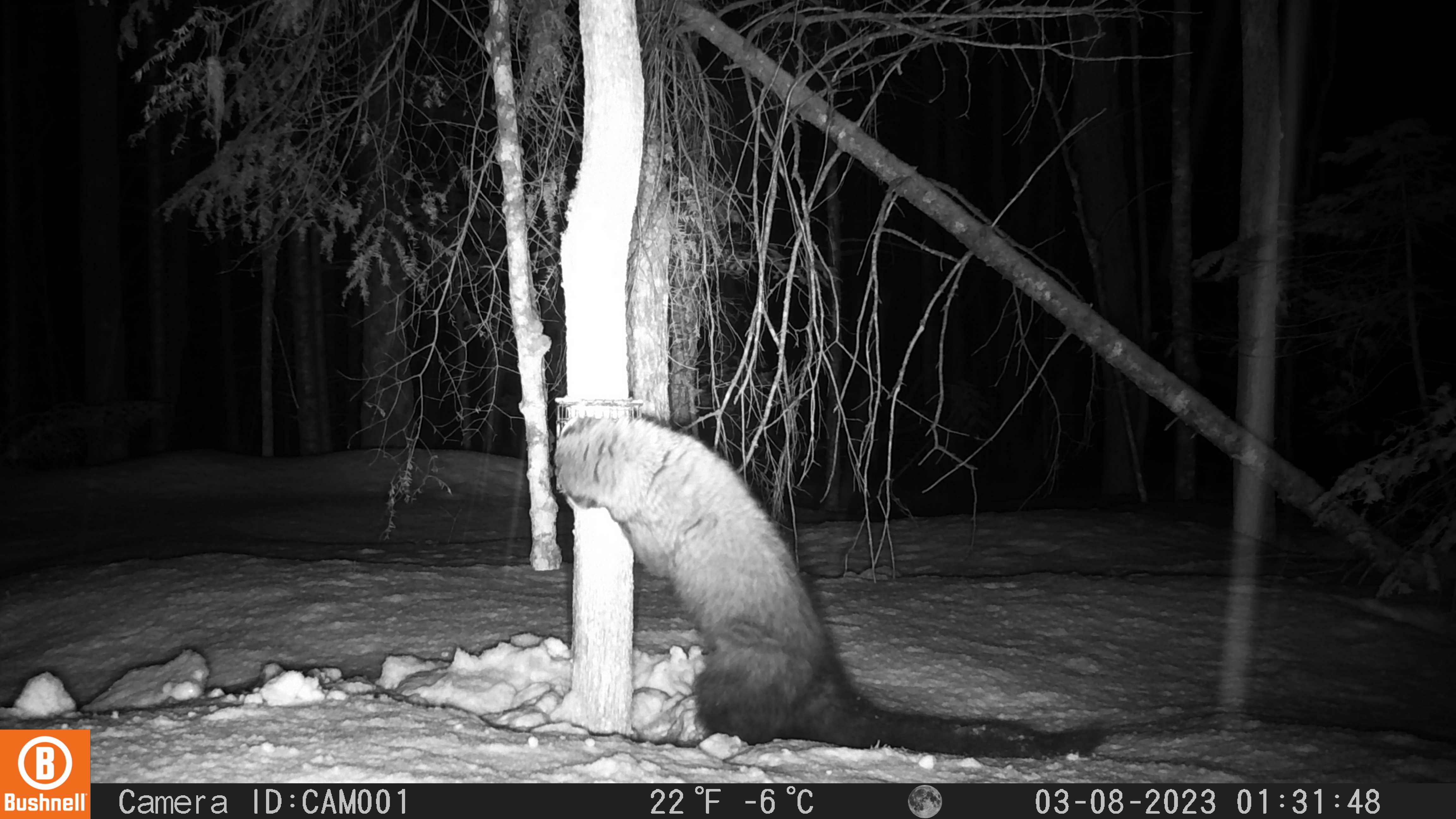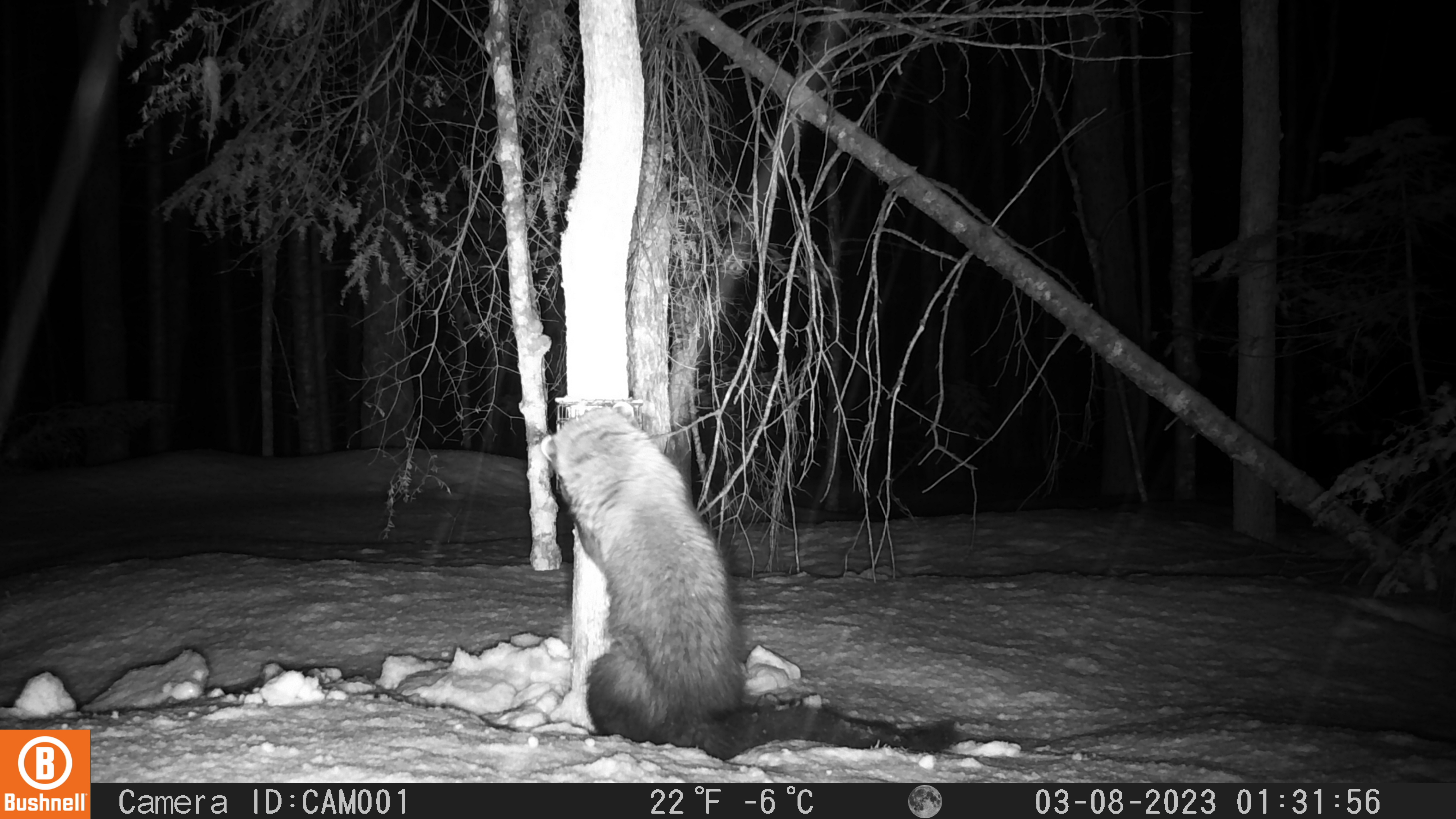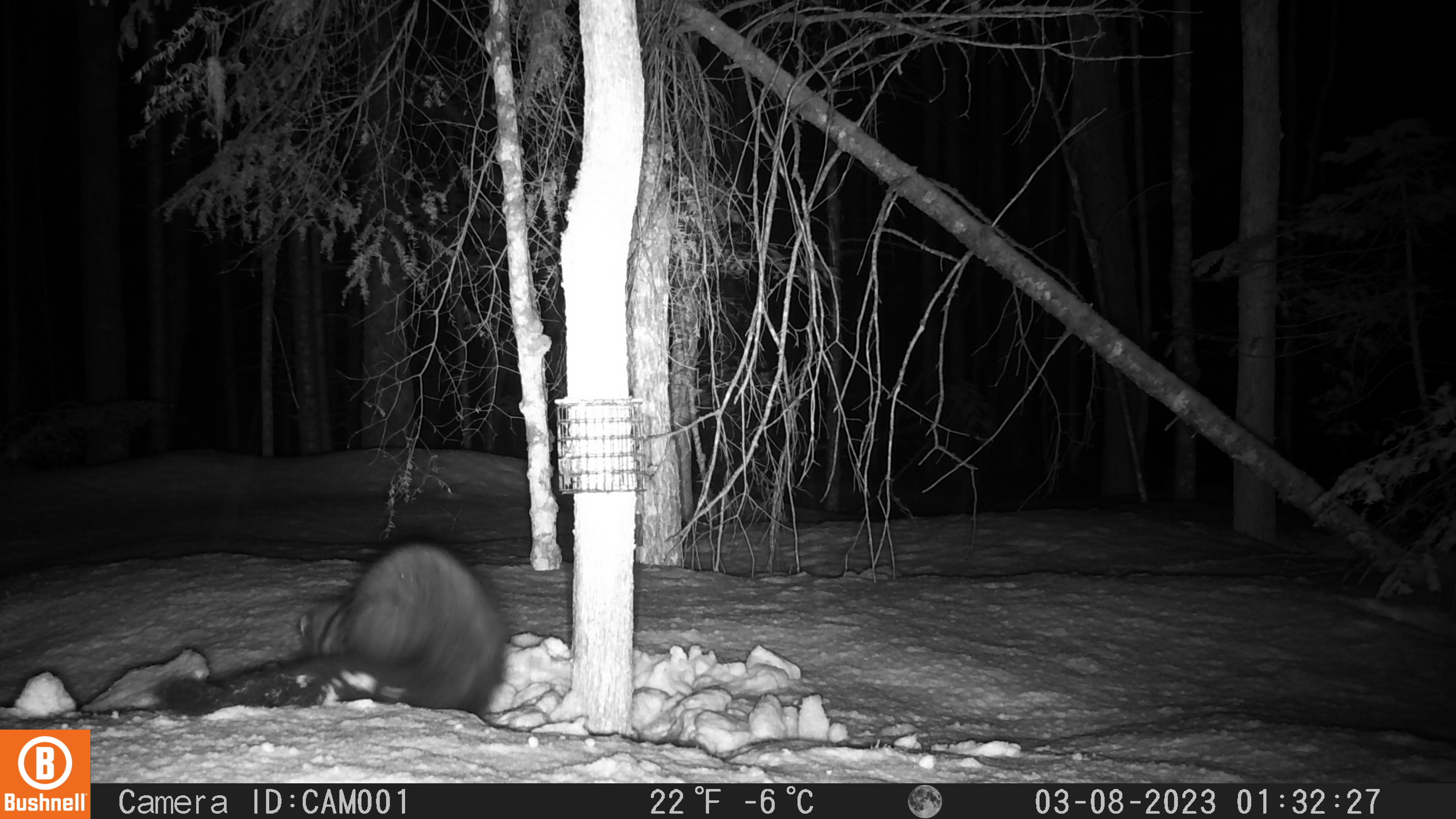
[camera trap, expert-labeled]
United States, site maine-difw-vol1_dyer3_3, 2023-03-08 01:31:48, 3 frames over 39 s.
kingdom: Animalia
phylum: Chordata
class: Mammalia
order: Carnivora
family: Mustelidae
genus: Pekania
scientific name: Pekania pennanti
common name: fisher